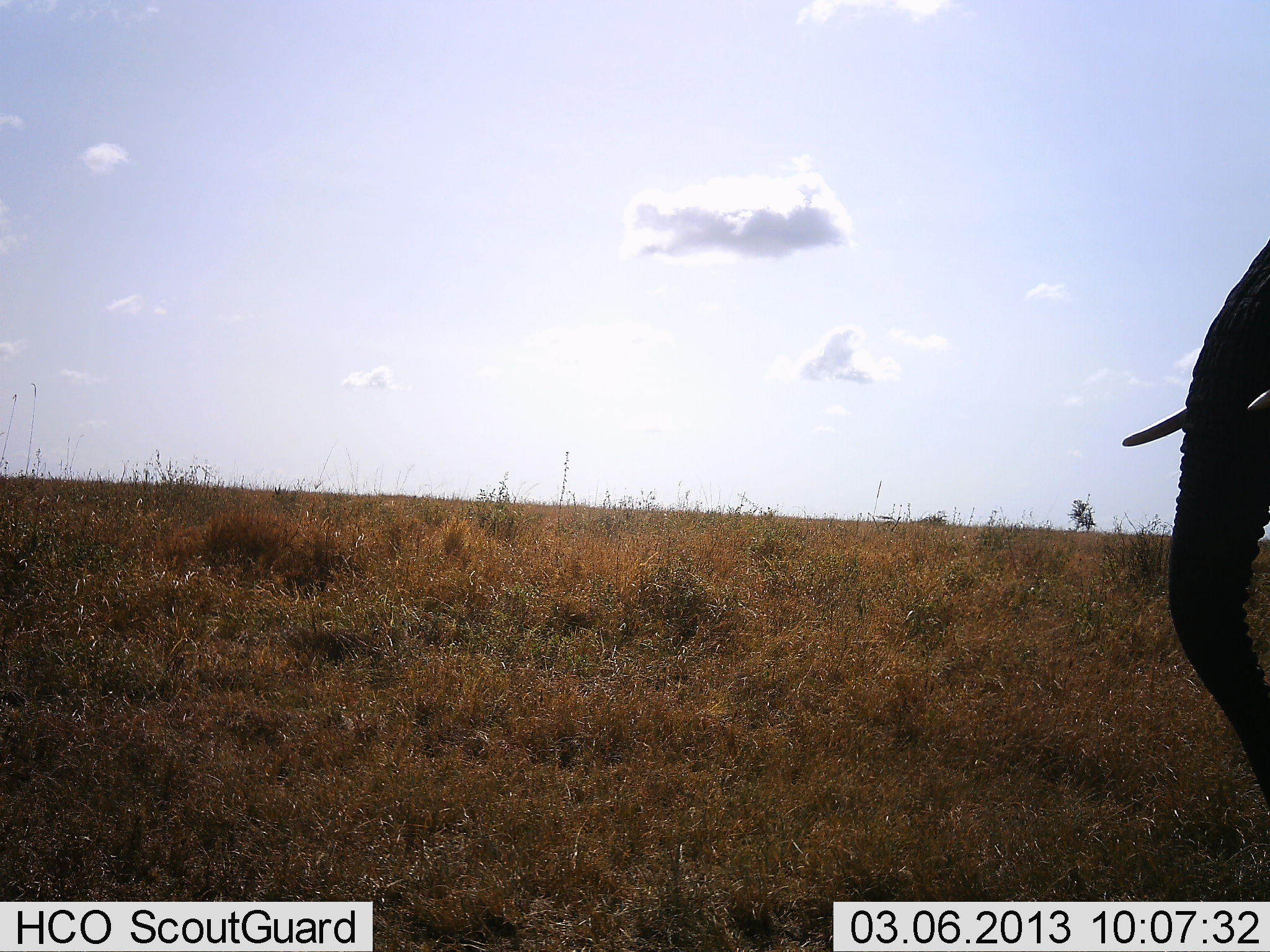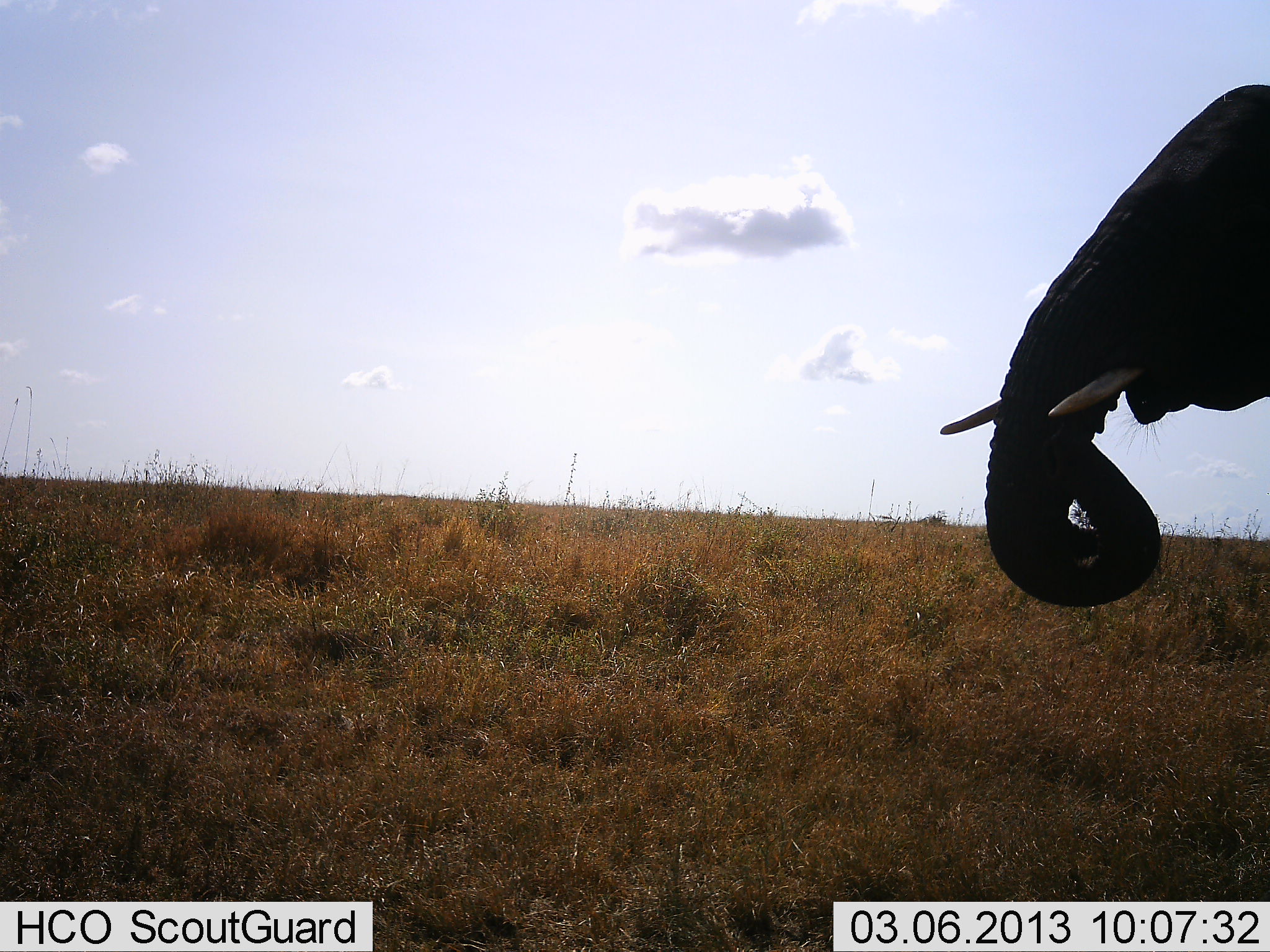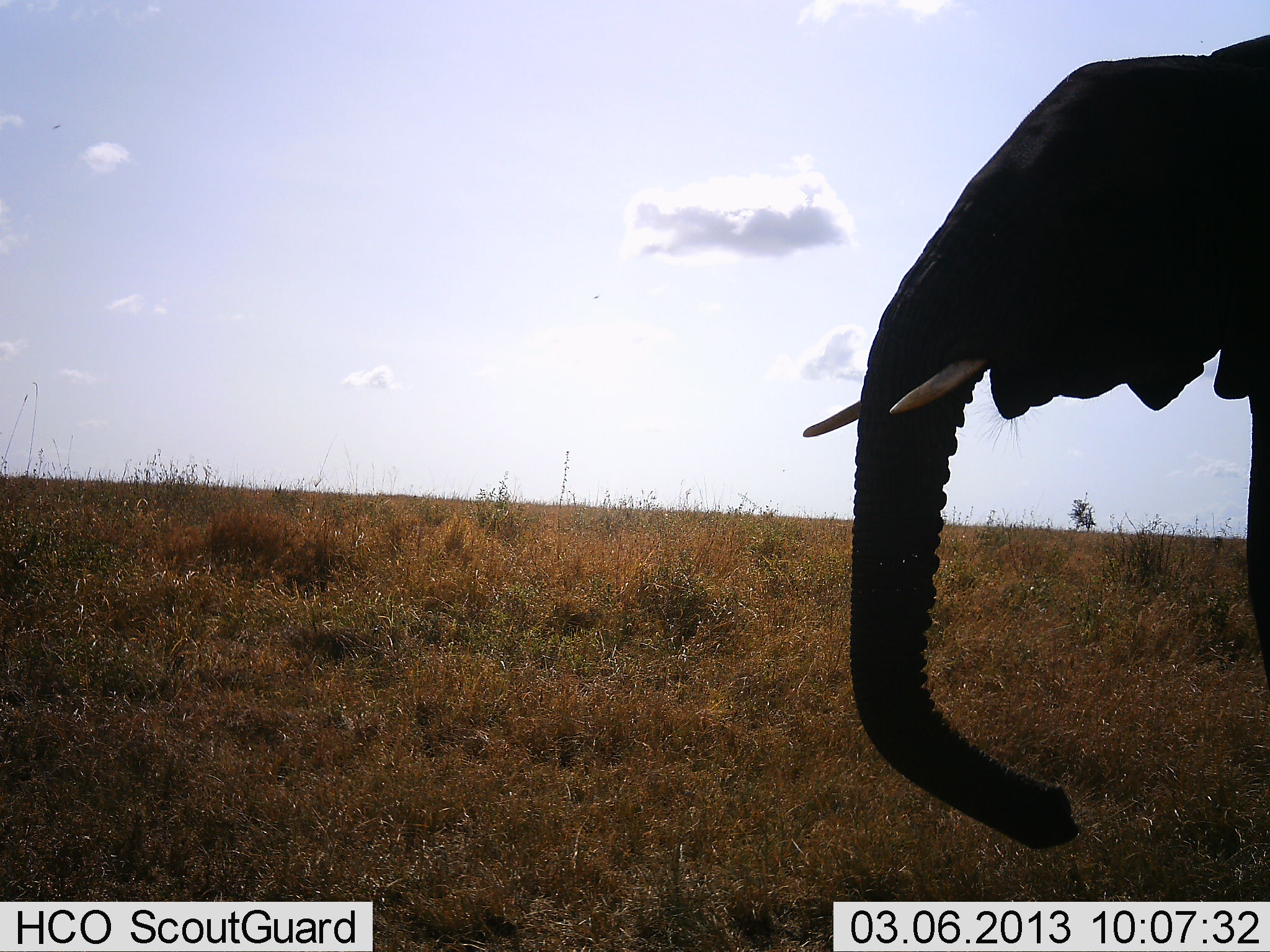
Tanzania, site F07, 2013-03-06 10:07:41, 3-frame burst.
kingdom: Animalia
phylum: Chordata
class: Mammalia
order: Proboscidea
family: Elephantidae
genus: Loxodonta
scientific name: Loxodonta africana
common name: african bush elephant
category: elephant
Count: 1.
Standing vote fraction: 25%.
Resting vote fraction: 0%.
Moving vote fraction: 50%.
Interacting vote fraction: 0%.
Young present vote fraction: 0%.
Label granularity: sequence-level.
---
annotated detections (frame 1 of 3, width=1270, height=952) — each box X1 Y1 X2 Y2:
animal: 1118 239 1270 804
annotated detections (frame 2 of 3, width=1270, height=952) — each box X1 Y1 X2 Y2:
animal: 938 84 1270 608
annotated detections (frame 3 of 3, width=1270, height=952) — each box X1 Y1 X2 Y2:
animal: 798 26 1270 848